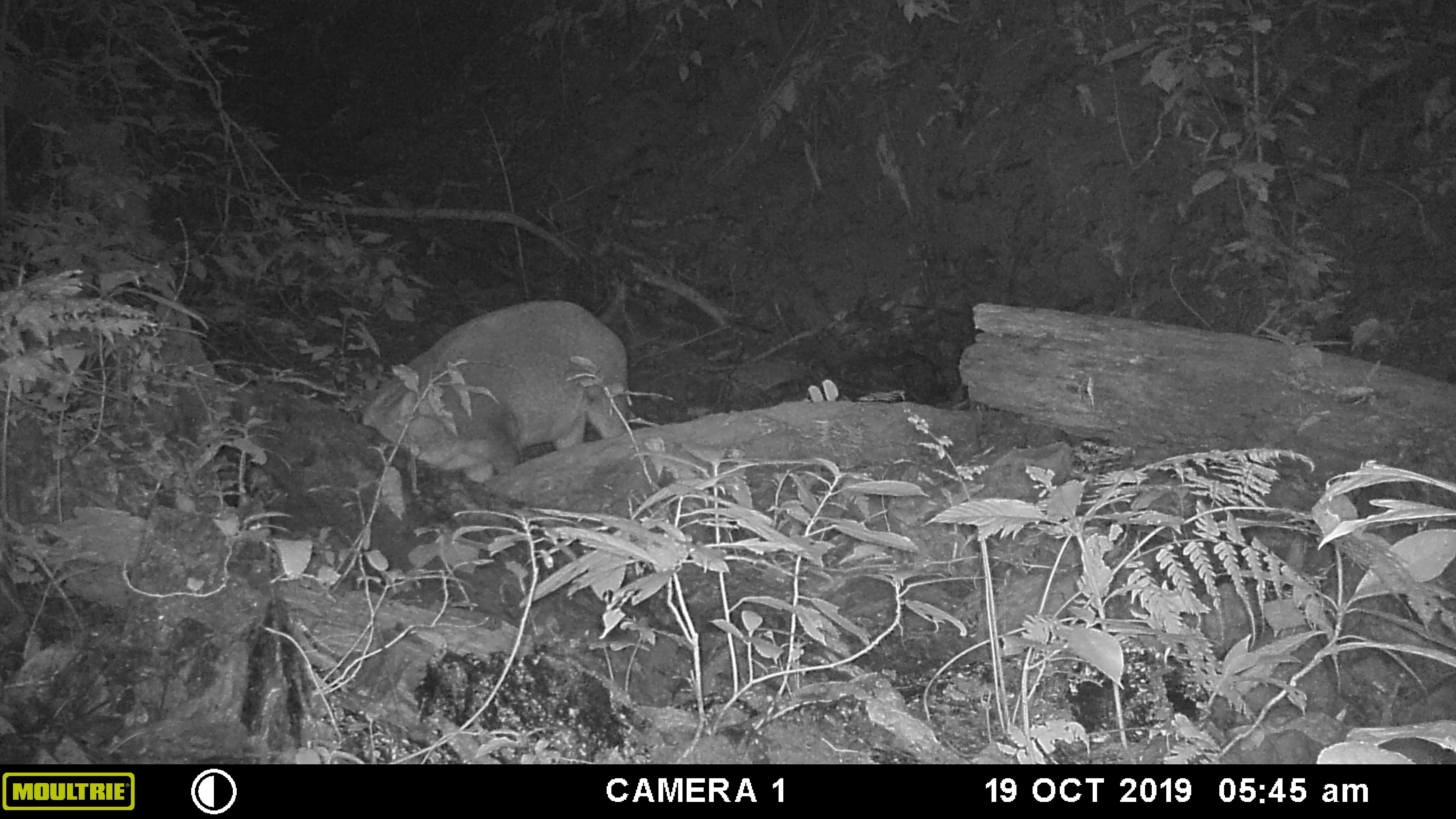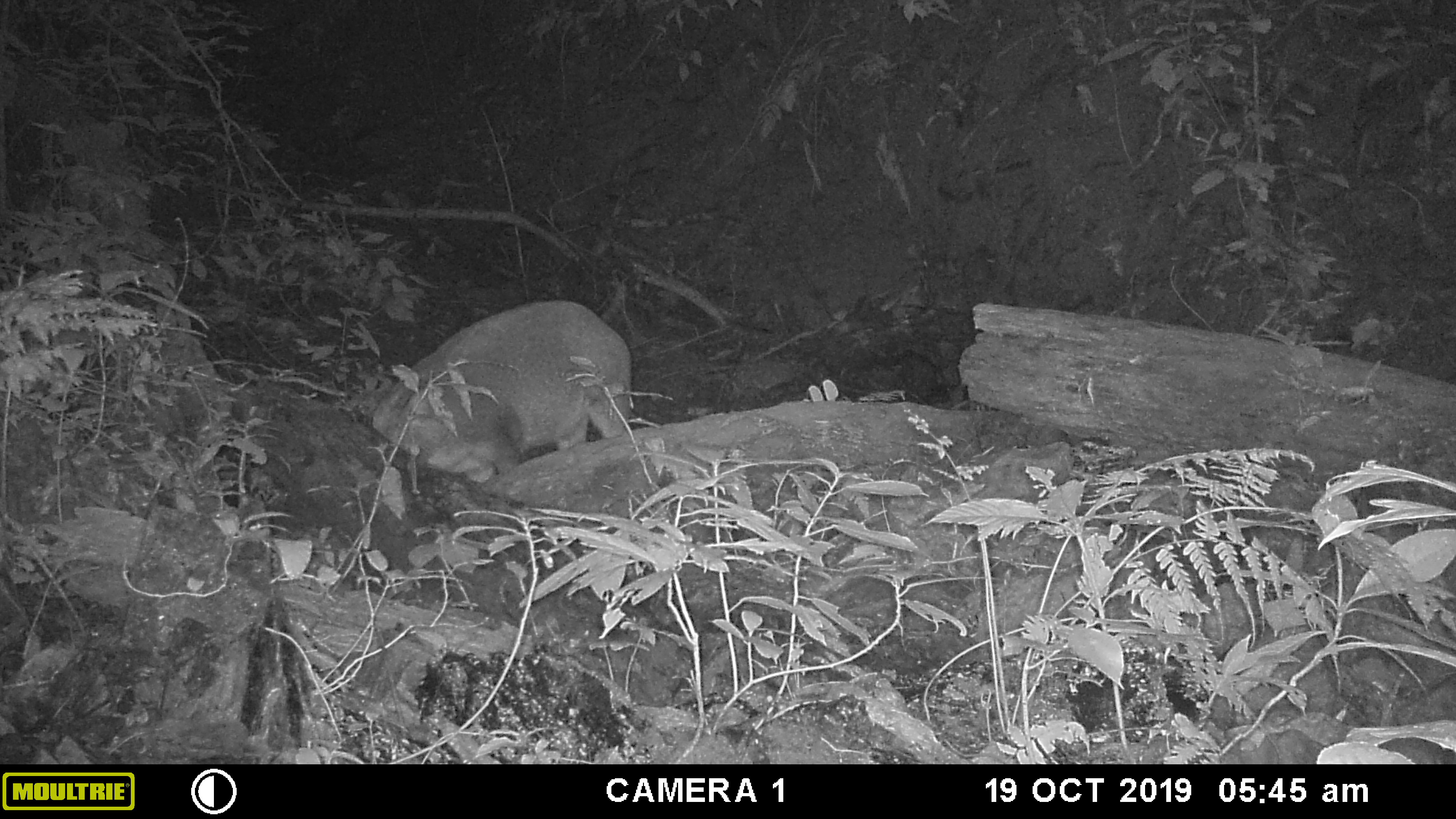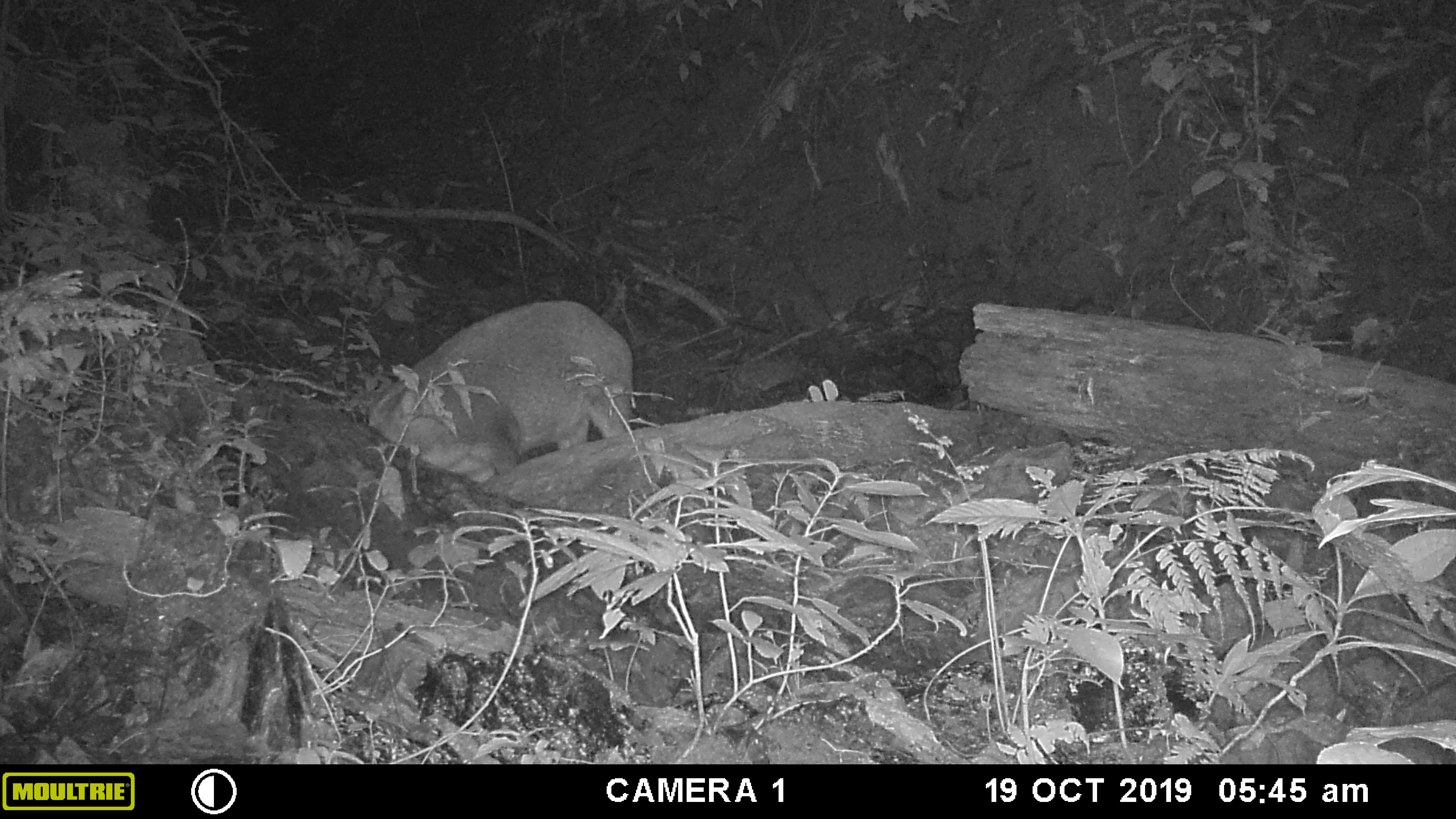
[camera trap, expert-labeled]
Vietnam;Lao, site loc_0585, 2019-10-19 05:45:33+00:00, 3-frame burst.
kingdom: Animalia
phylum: Chordata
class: Mammalia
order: Artiodactyla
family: Suidae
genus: Sus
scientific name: Sus scrofa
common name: eurasian wild pig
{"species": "eurasian wild pig (Sus scrofa)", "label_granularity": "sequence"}